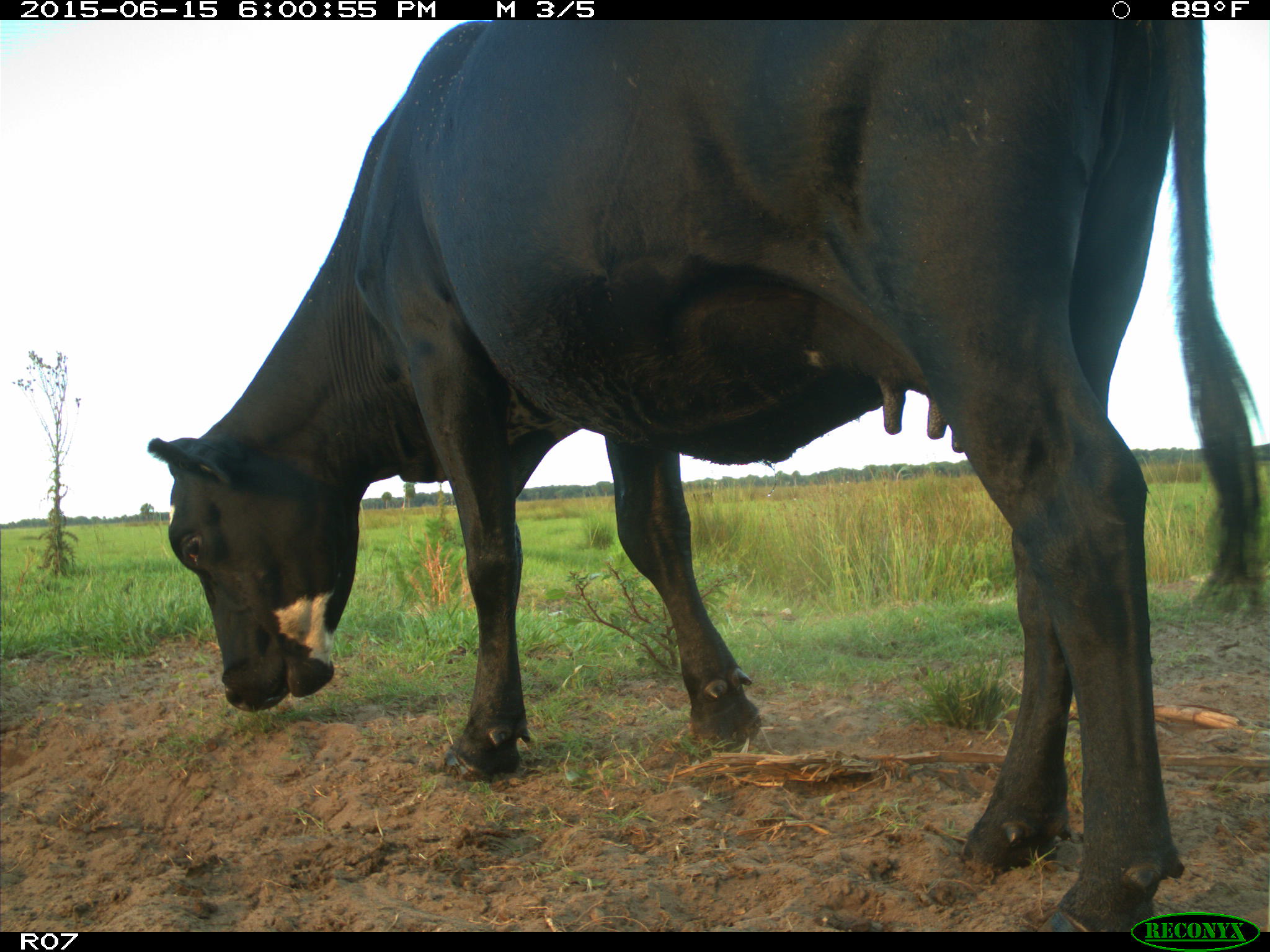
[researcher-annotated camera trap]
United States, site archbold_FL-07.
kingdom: Animalia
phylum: Chordata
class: Mammalia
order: Artiodactyla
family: Bovidae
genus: Bos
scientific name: Bos taurus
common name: domestic cow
Bos taurus (domestic cow).